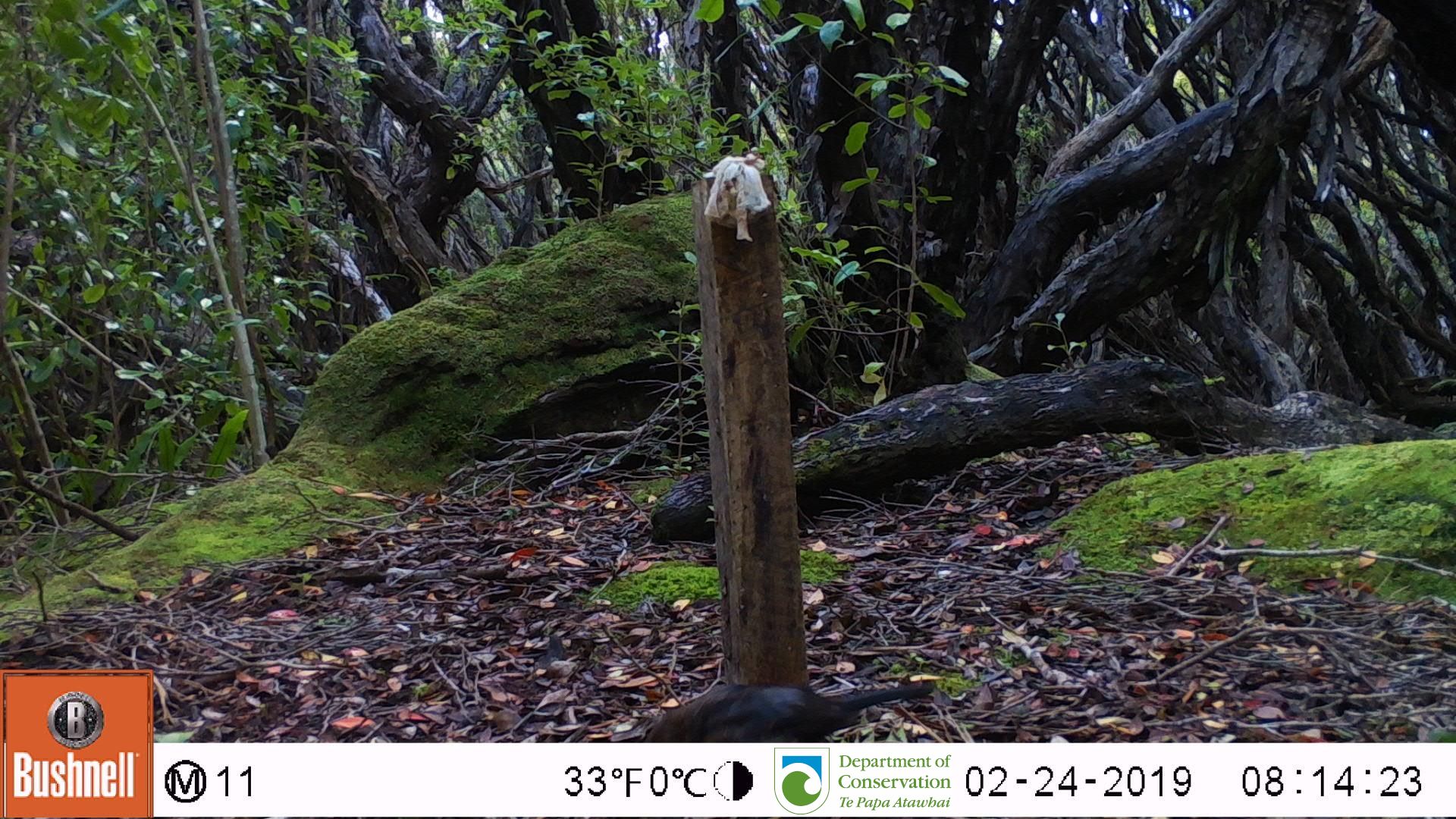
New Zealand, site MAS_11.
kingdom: Animalia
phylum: Chordata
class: Aves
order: Passeriformes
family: Turdidae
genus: Turdus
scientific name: Turdus merula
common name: eurasian blackbird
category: blackbird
Blackbird (eurasian blackbird) (Turdus merula).